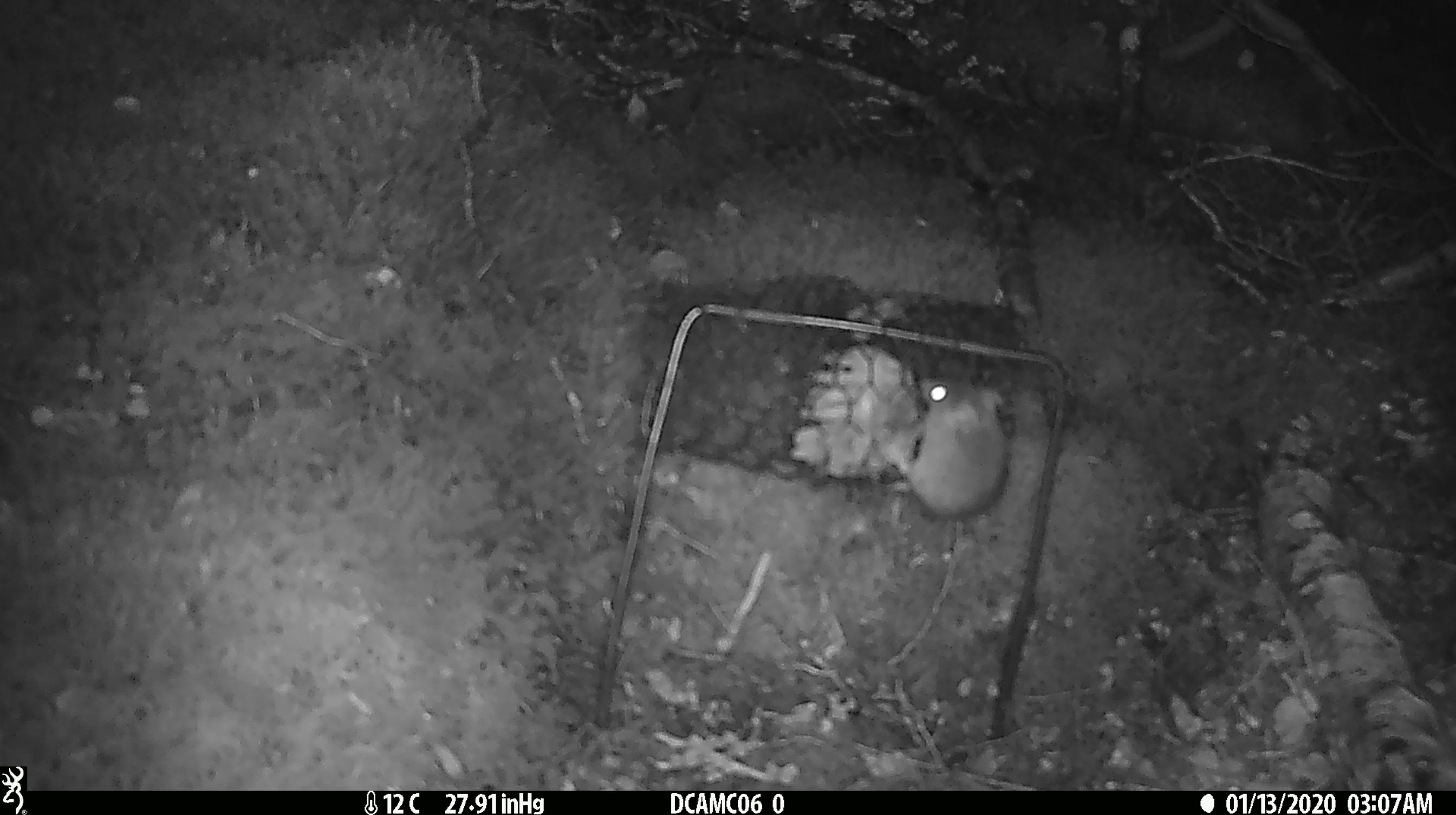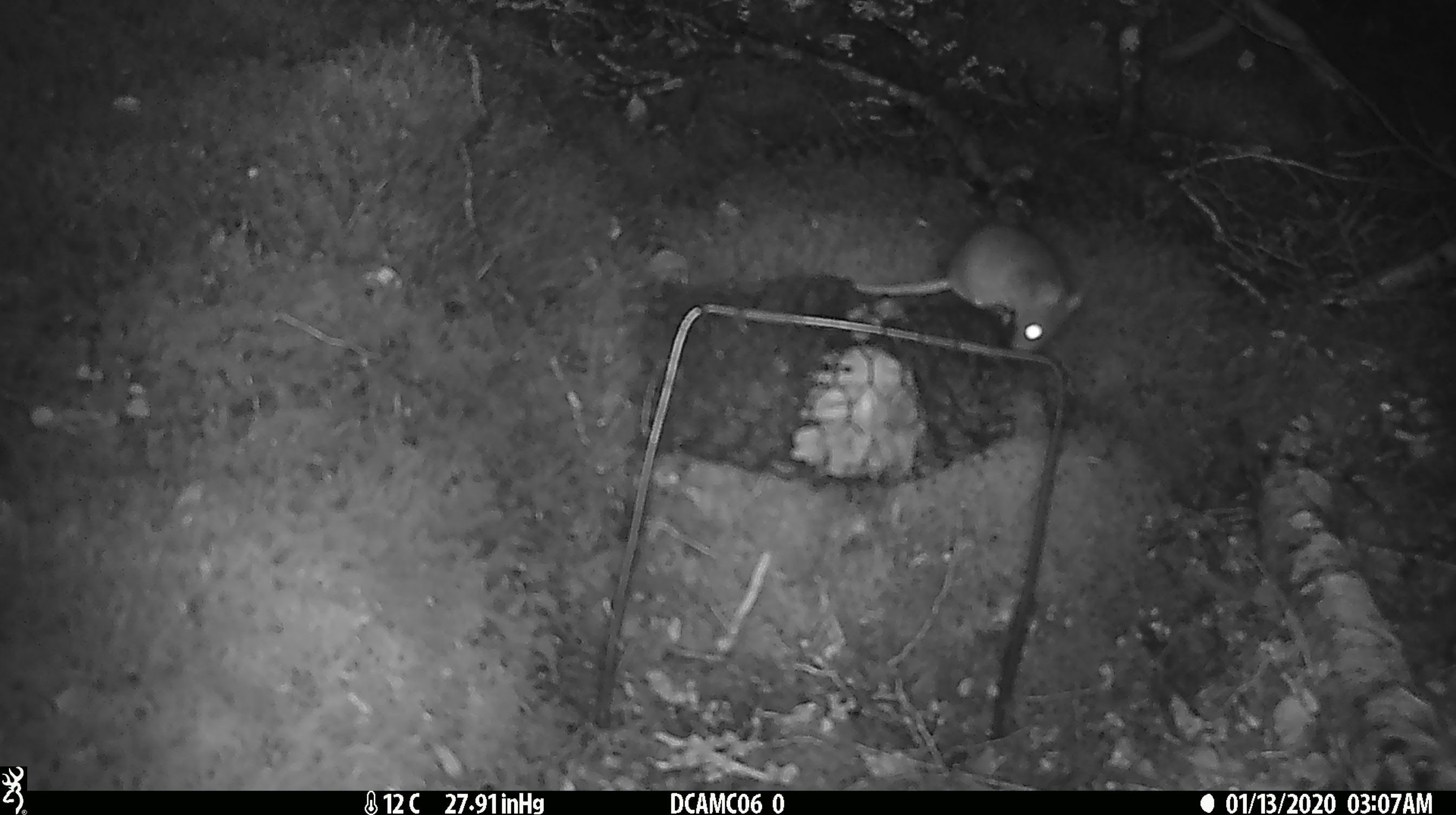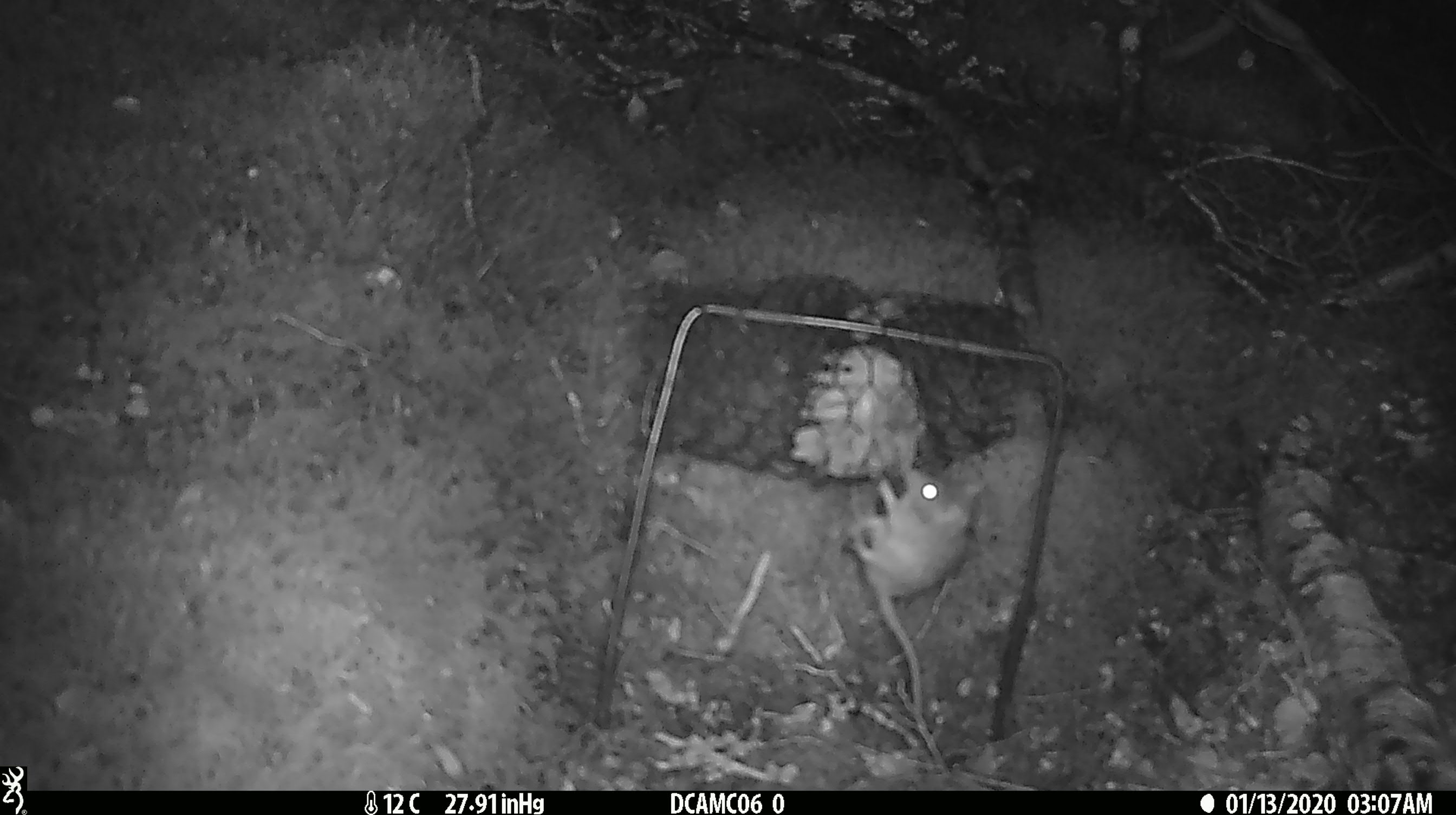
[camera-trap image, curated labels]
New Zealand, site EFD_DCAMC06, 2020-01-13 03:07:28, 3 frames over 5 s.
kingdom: Animalia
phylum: Chordata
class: Mammalia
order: Rodentia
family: Muridae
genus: Mus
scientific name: Mus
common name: mouse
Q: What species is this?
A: Mouse (Mus).